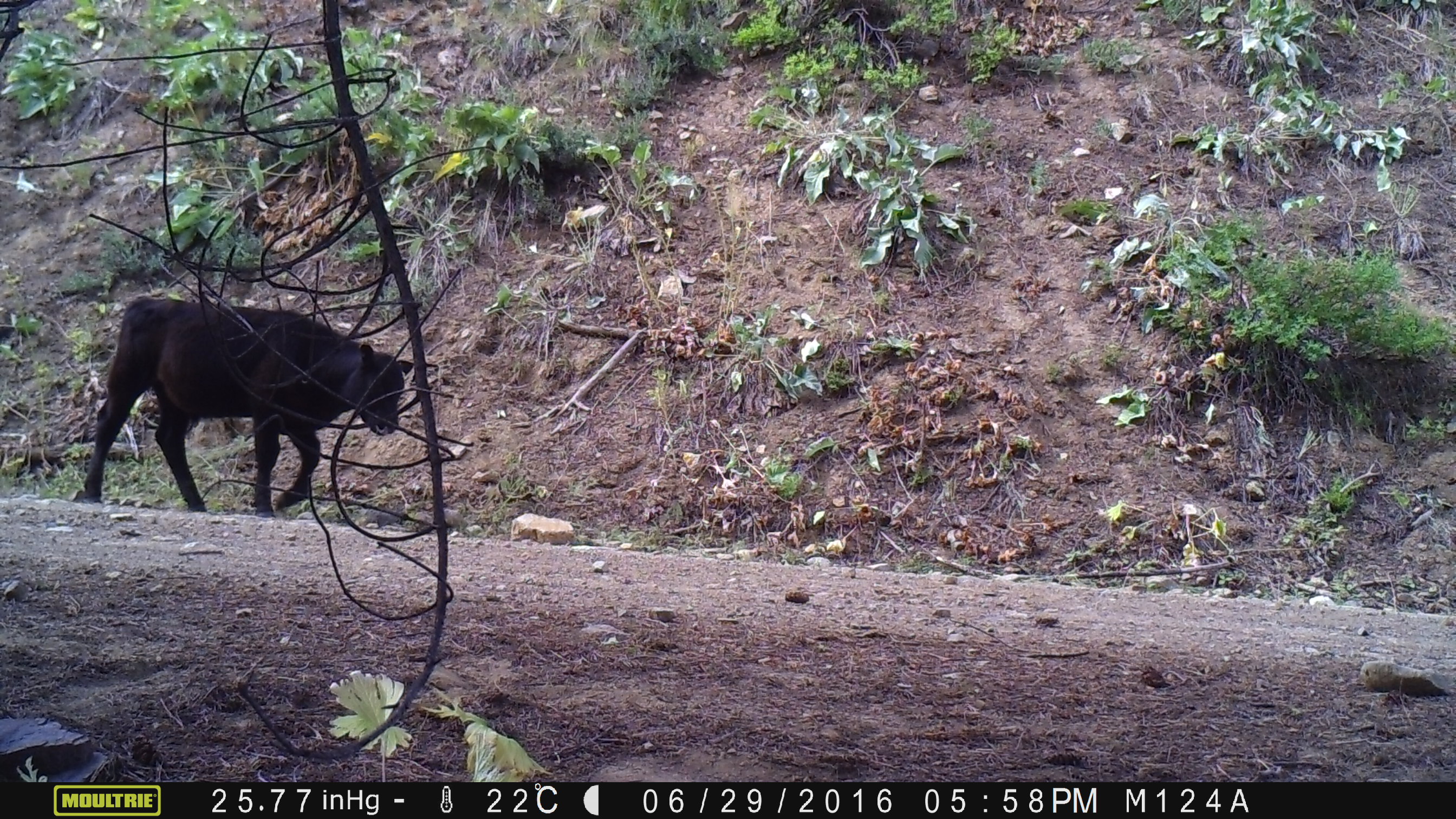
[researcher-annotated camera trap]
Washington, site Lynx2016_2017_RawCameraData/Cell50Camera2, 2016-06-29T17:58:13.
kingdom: Animalia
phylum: Chordata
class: Mammalia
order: Artiodactyla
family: Bovidae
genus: Bos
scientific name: Bos taurus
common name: domestic cattle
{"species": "domestic cattle (Bos taurus)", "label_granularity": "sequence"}